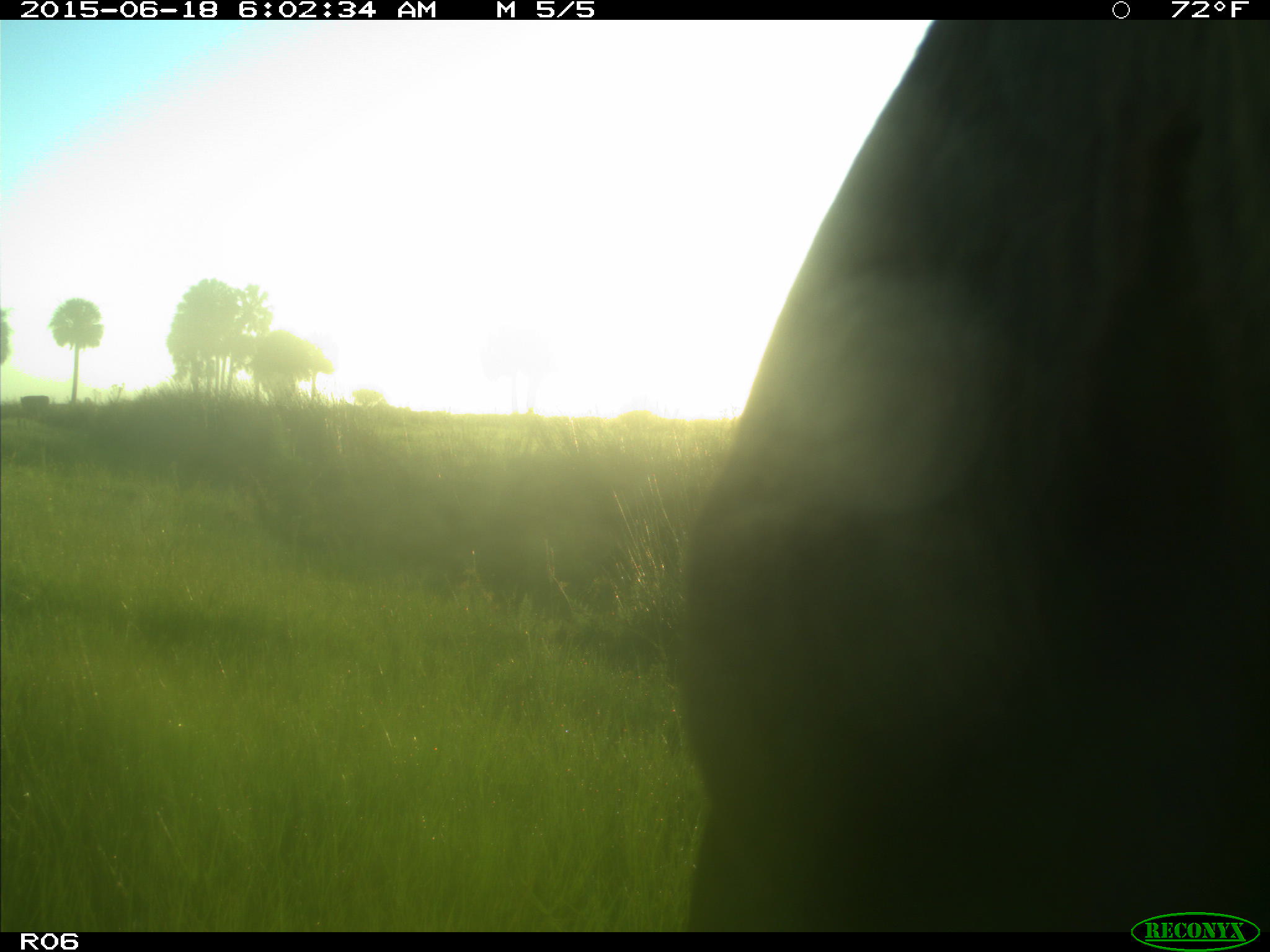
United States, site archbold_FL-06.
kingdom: Animalia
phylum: Chordata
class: Mammalia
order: Artiodactyla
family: Bovidae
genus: Bos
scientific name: Bos taurus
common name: domestic cow